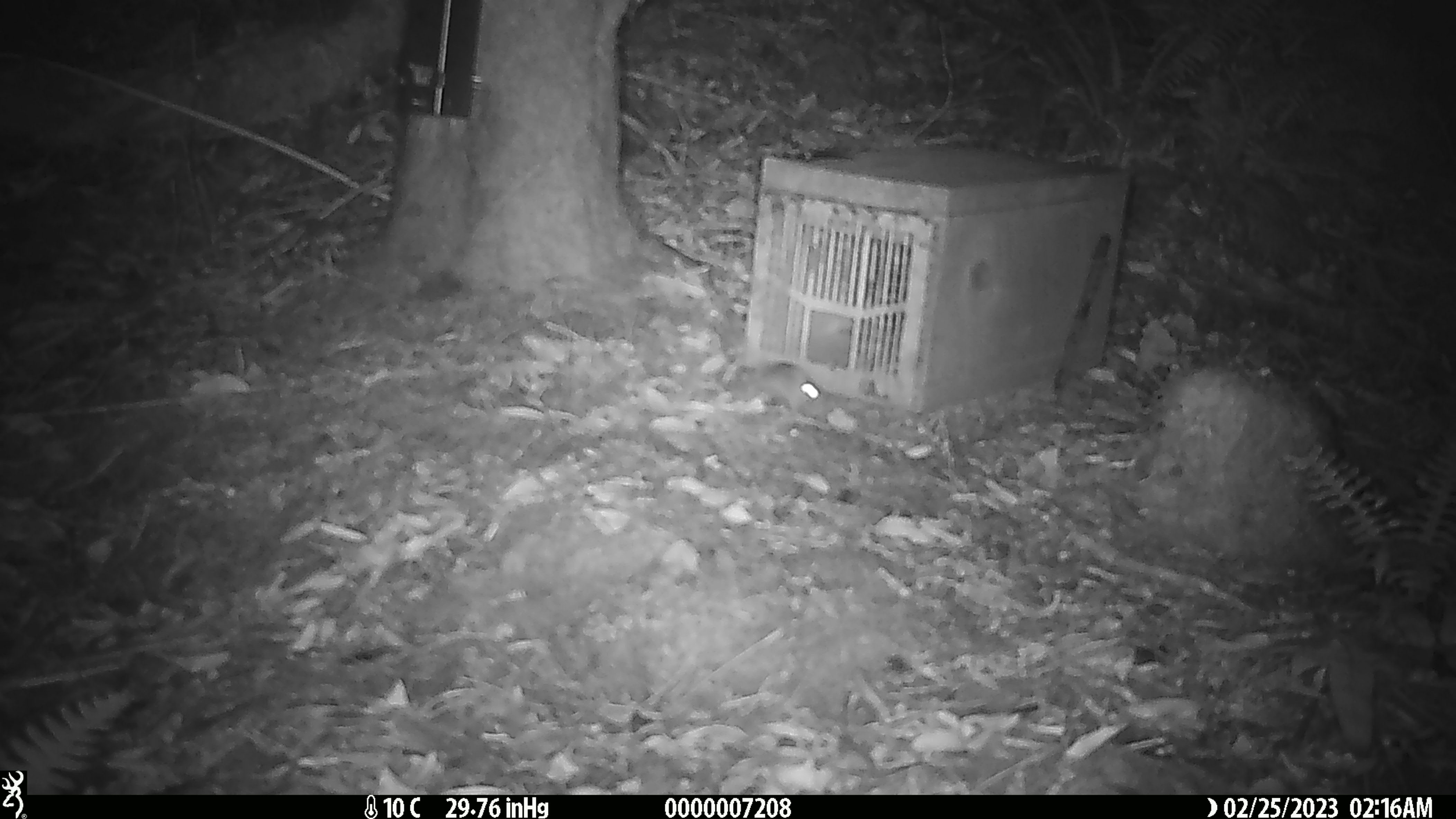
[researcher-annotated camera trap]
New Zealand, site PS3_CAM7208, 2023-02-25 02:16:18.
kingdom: Animalia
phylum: Chordata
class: Mammalia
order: Rodentia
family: Muridae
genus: Mus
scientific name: Mus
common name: mouse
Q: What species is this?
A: Mouse (Mus).